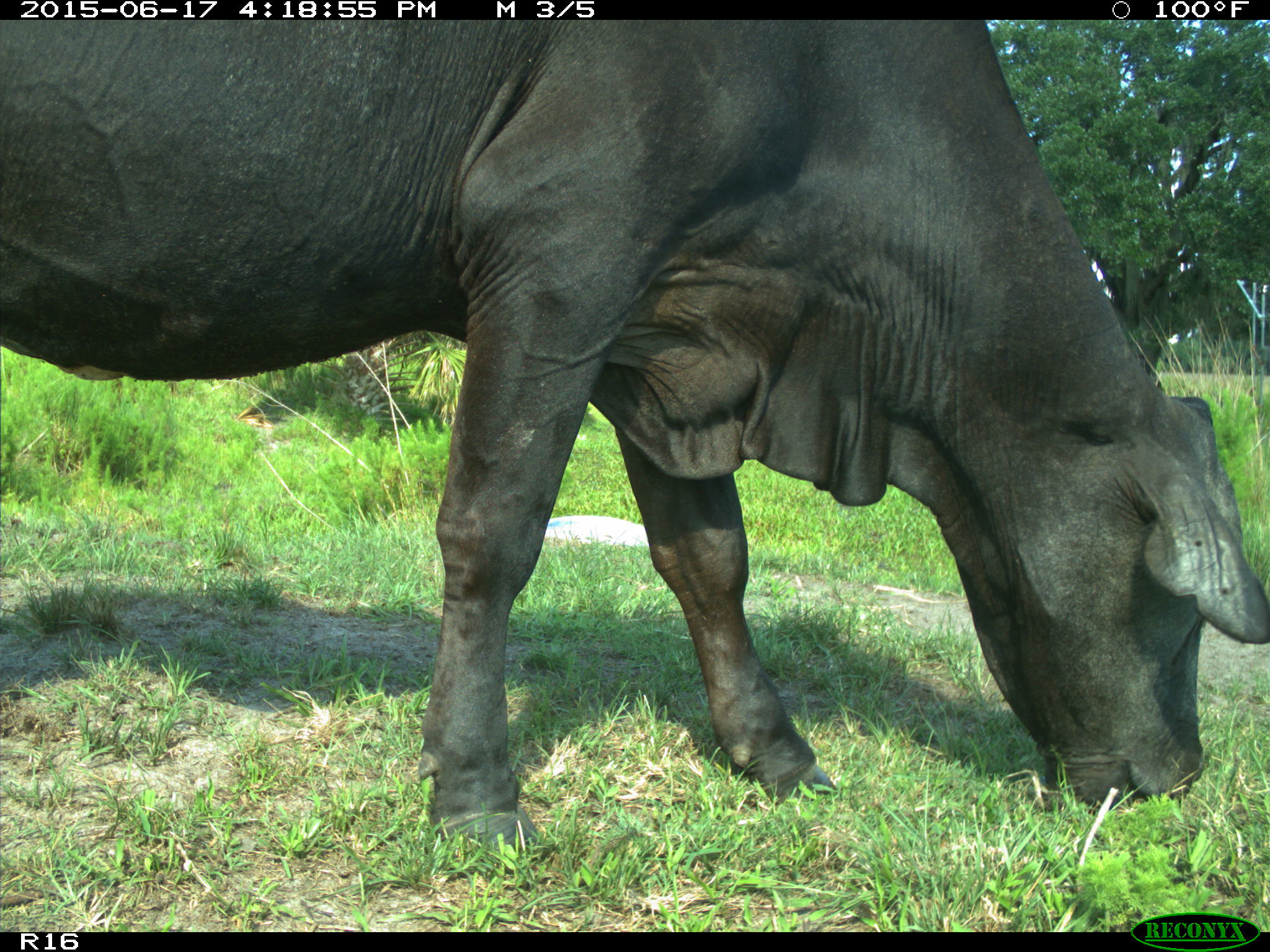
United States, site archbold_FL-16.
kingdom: Animalia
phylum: Chordata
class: Mammalia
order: Artiodactyla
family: Bovidae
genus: Bos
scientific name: Bos taurus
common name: domestic cow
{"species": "Bos taurus (domestic cow)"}